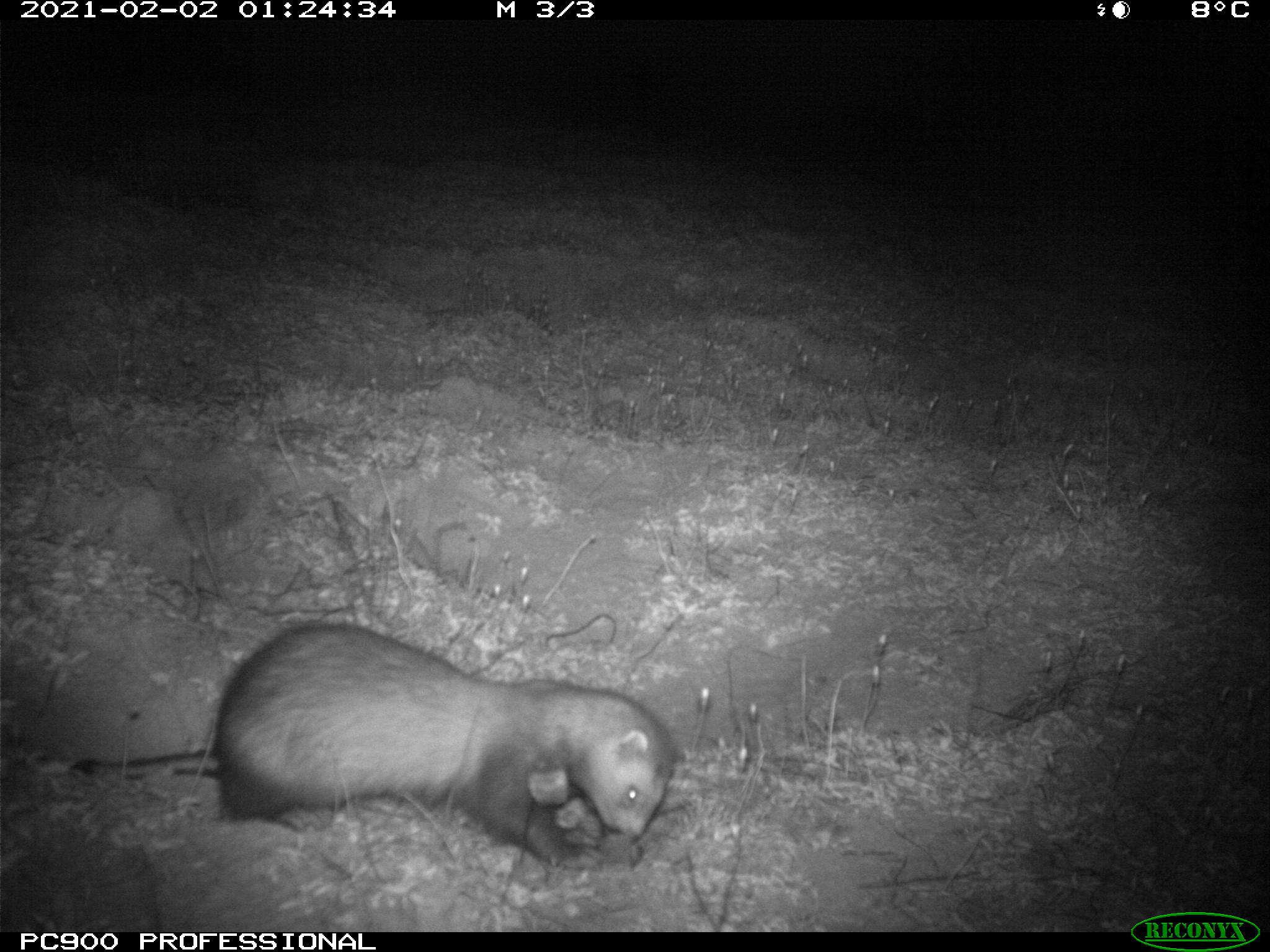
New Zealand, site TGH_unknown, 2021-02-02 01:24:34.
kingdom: Animalia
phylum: Chordata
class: Mammalia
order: Carnivora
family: Mustelidae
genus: Mustela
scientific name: Mustela furo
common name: ferret